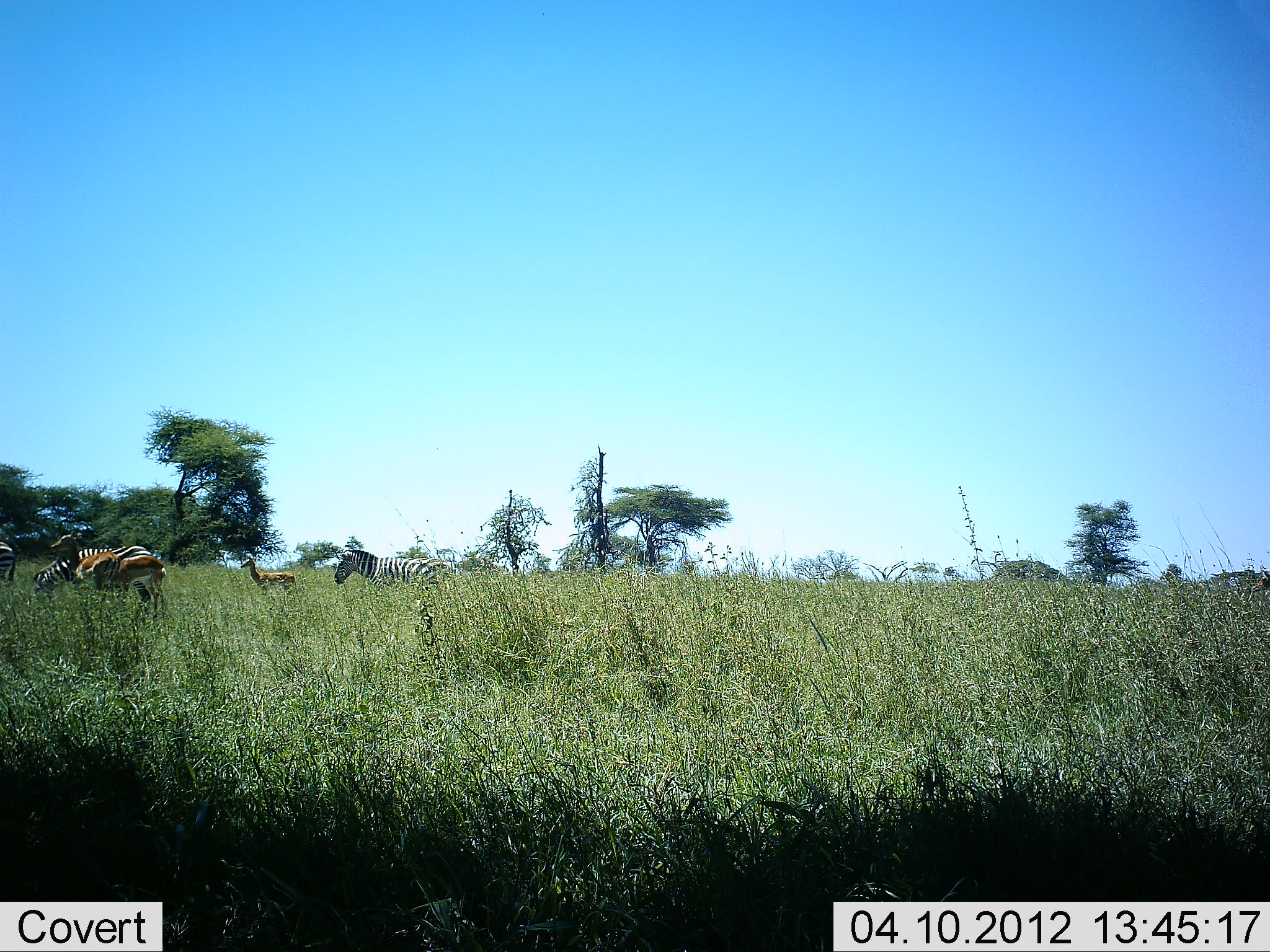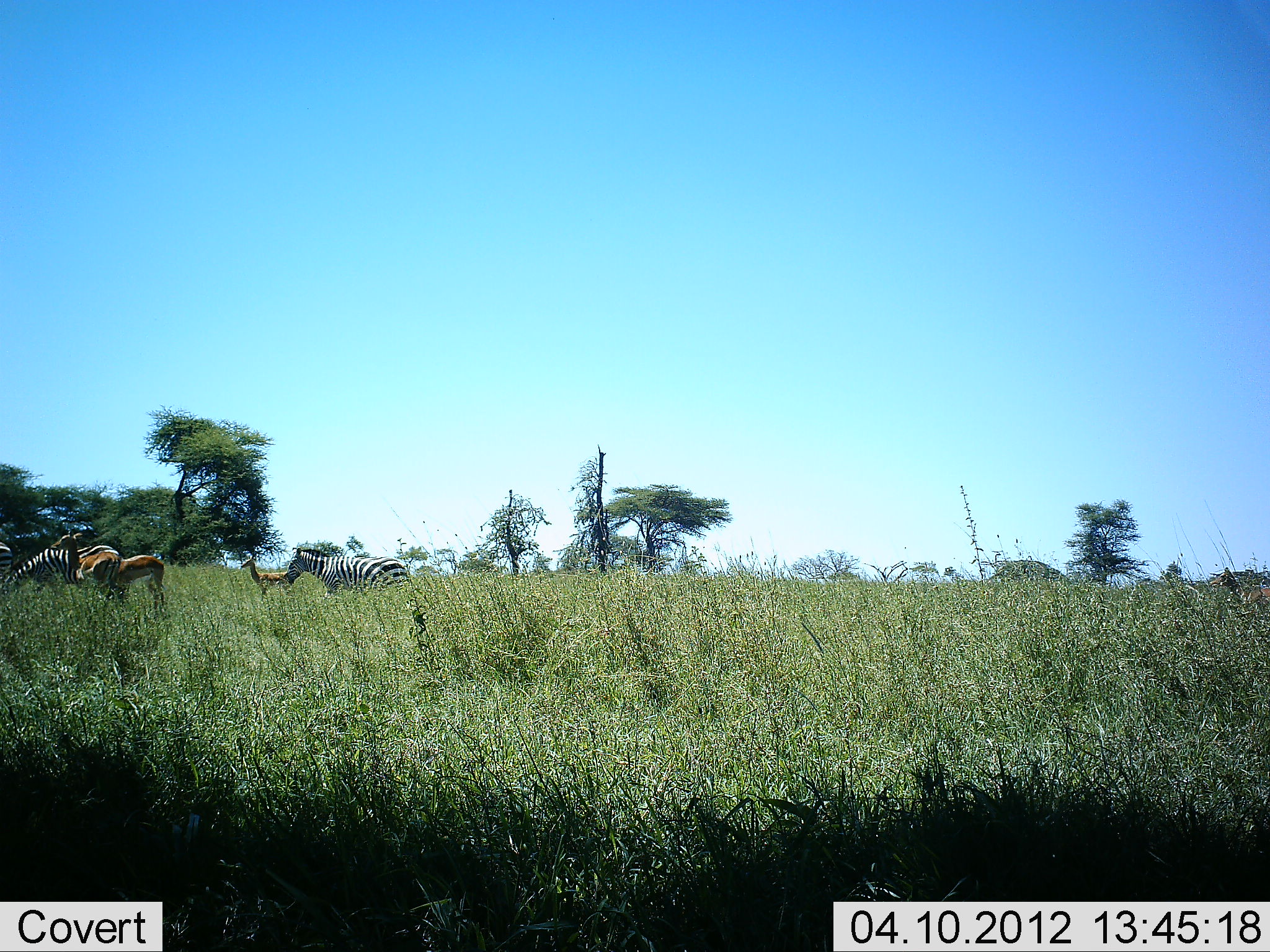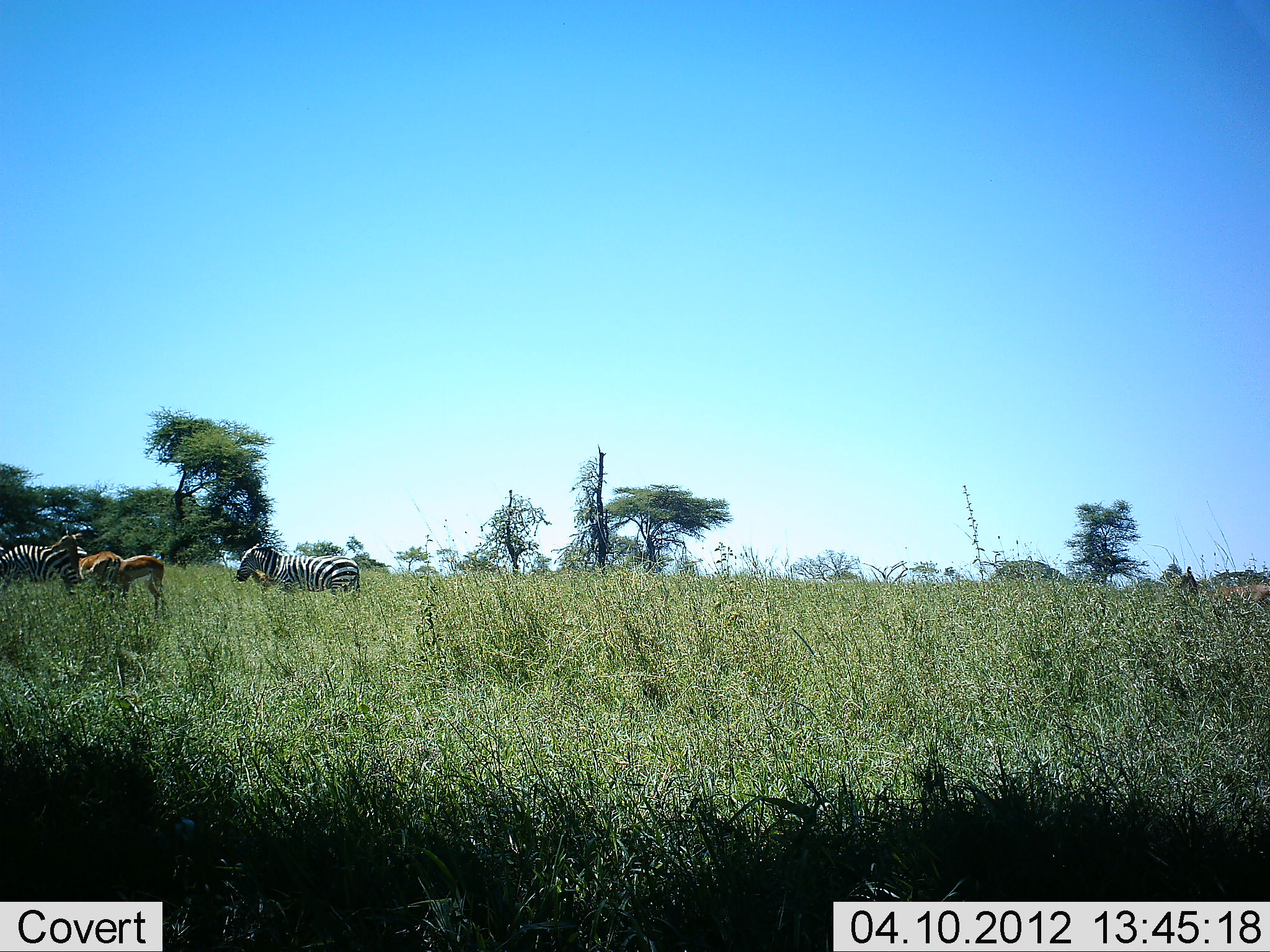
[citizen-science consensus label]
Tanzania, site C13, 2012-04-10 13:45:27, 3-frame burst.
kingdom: Animalia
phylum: Chordata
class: Mammalia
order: Artiodactyla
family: Bovidae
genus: Eudorcas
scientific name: Eudorcas thomsonii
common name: thomson's gazelle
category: gazellethomsons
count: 3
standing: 80%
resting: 0%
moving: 20%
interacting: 0%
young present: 10%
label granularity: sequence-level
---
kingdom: Animalia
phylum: Chordata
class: Mammalia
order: Perissodactyla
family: Equidae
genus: Equus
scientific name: Equus quagga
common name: plains zebra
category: zebra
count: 2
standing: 35%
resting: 0%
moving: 78%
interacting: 0%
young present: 0%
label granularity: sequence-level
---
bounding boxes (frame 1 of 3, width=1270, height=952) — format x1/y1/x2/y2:
animal: 333/544/463/635; 78/545/166/618; 50/531/121/604; 102/554/168/619; 31/548/89/620; 240/555/299/605; 0/538/17/589; 1250/569/1270/593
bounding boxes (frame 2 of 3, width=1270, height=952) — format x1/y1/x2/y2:
animal: 281/548/412/617; 0/529/85/612; 41/544/122/618; 76/555/168/620; 1206/567/1270/627; 240/549/295/607; 0/541/13/583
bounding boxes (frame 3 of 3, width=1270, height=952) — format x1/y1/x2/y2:
animal: 234/537/362/613; 1166/565/1270/635; 0/524/88/599; 95/554/171/622; 58/550/124/613; 245/567/303/605